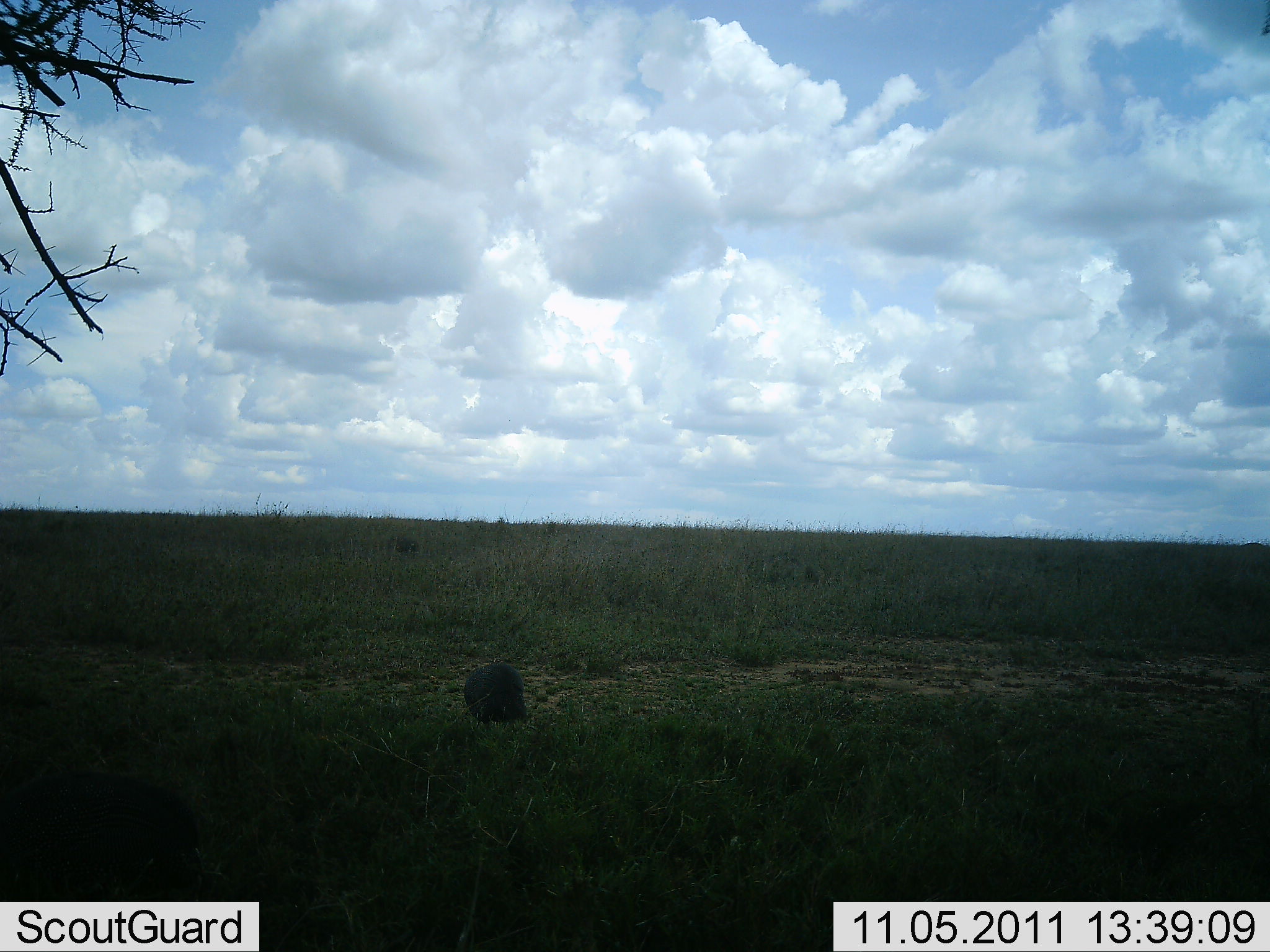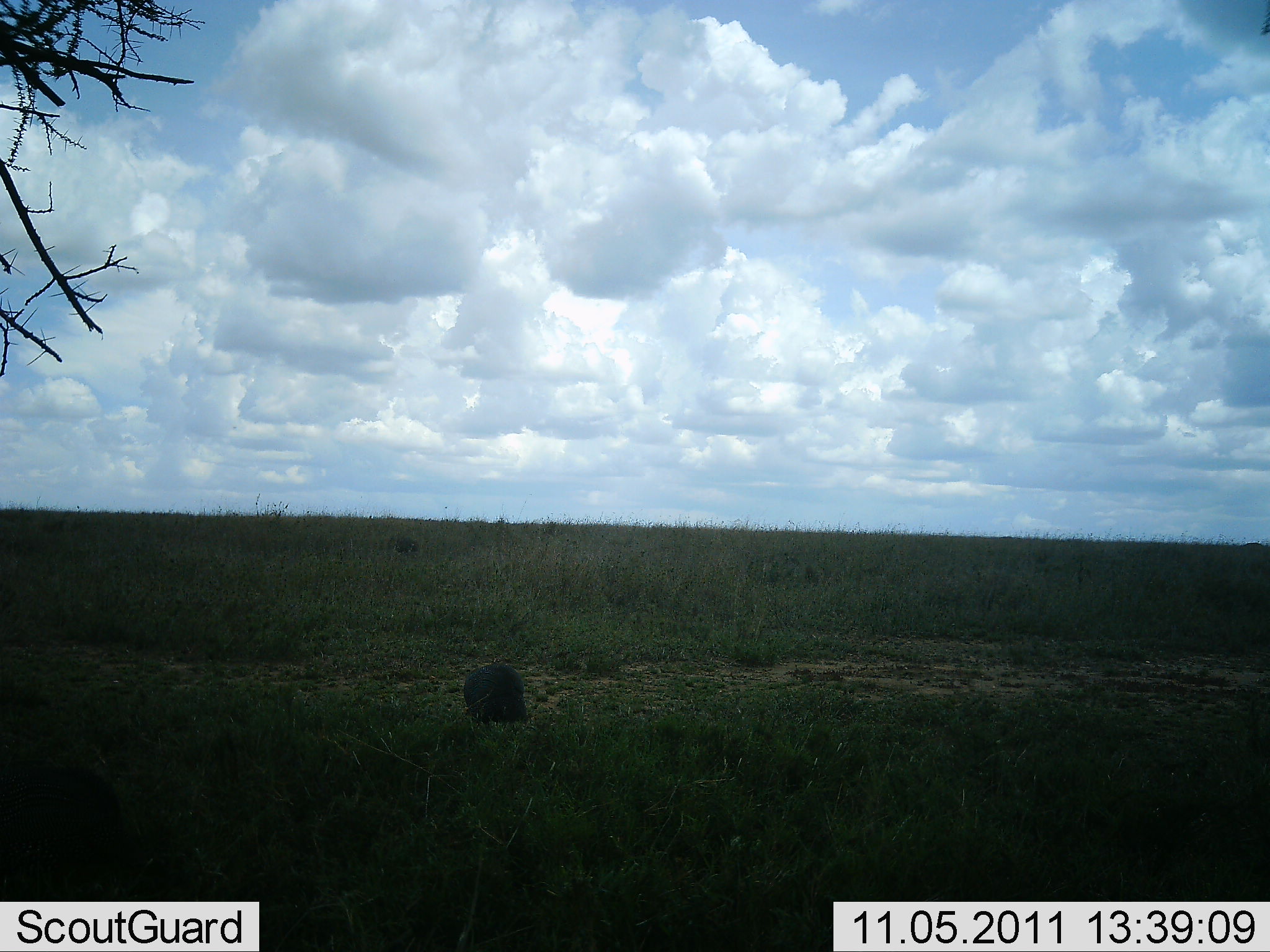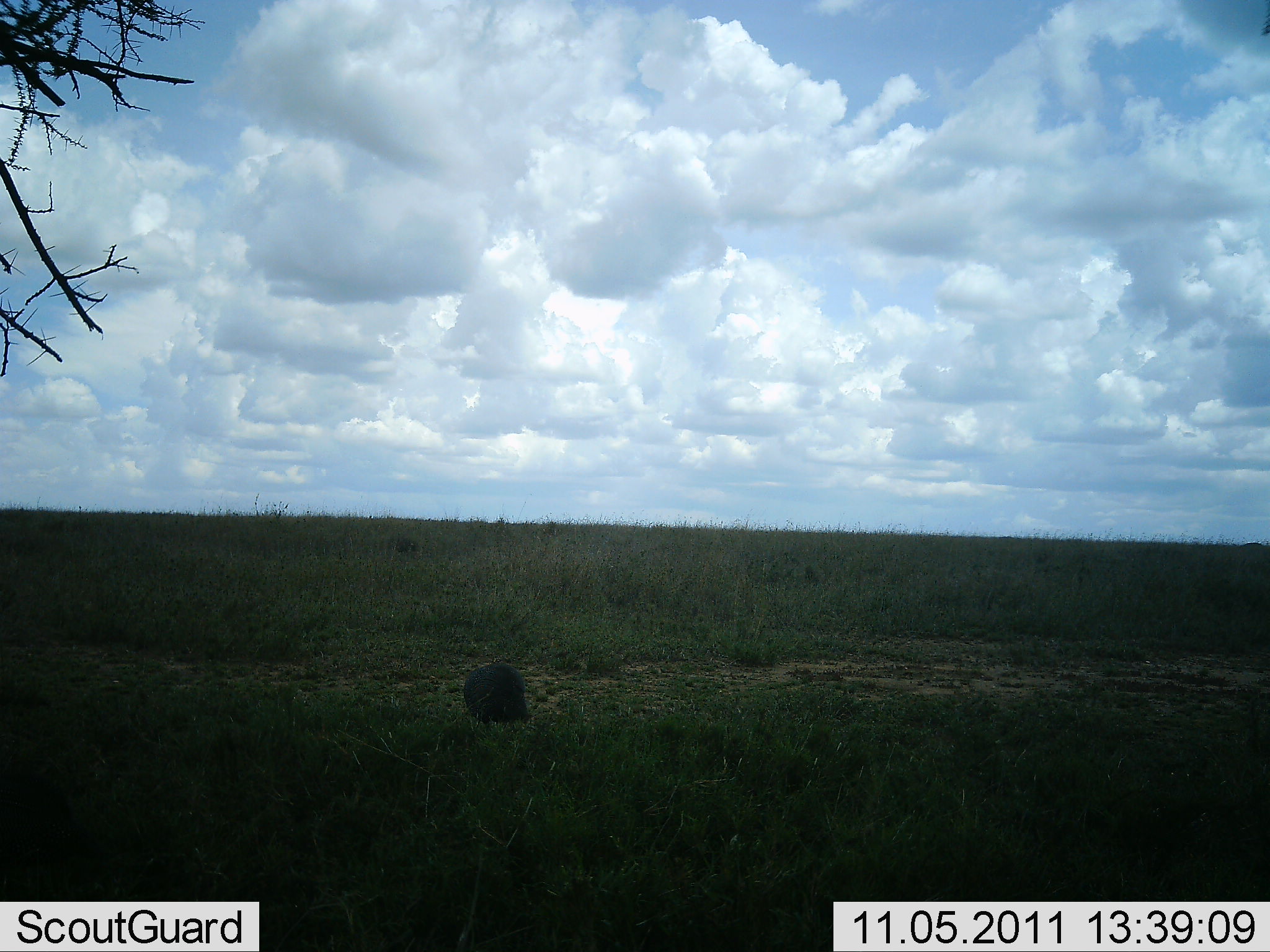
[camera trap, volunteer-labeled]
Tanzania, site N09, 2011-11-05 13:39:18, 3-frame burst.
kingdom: Animalia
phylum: Chordata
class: Aves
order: Galliformes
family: Numididae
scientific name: Numididae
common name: guinea fowl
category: guineafowl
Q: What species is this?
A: Guineafowl (guinea fowl) (Numididae).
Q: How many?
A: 2.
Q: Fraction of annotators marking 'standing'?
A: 50%.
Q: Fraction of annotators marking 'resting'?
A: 0%.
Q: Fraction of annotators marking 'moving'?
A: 20%.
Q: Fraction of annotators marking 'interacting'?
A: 0%.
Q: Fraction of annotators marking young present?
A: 0%.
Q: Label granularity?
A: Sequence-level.